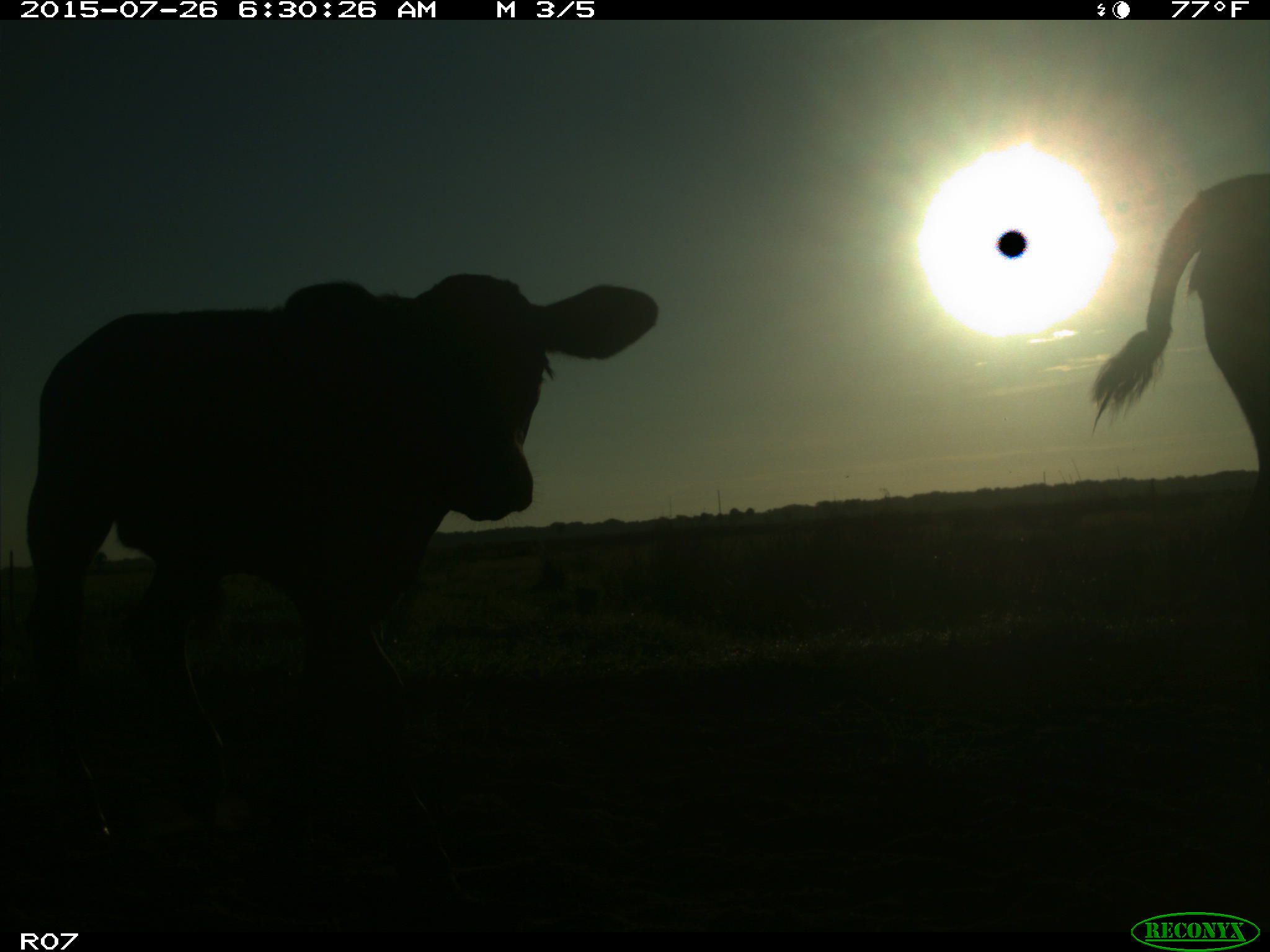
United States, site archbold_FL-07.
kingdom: Animalia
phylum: Chordata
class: Mammalia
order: Artiodactyla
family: Bovidae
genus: Bos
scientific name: Bos taurus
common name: domestic cow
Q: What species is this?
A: Bos taurus (domestic cow).